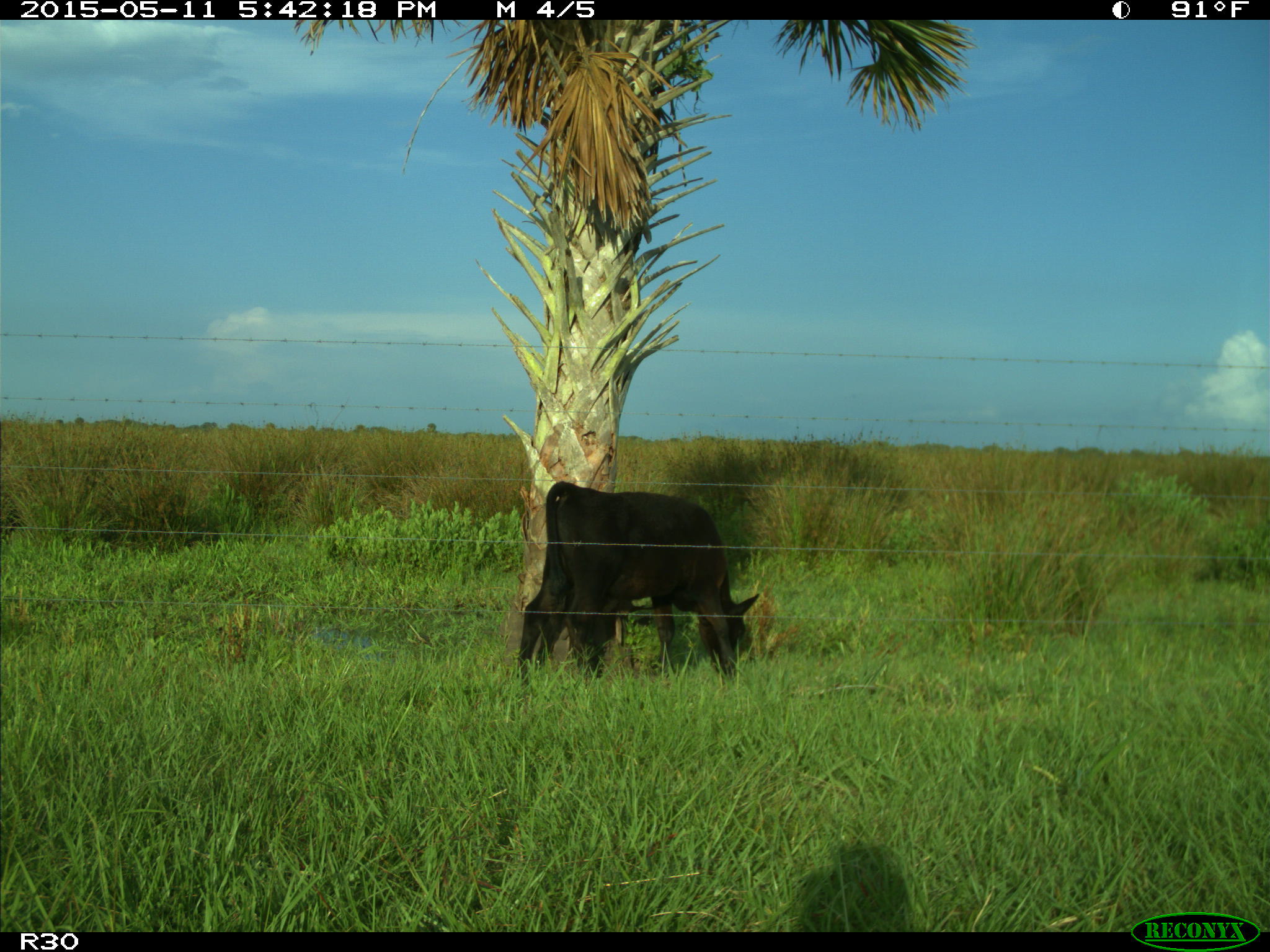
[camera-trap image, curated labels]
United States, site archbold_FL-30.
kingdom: Animalia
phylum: Chordata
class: Mammalia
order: Artiodactyla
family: Bovidae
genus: Bos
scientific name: Bos taurus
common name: domestic cow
Bos taurus (domestic cow).